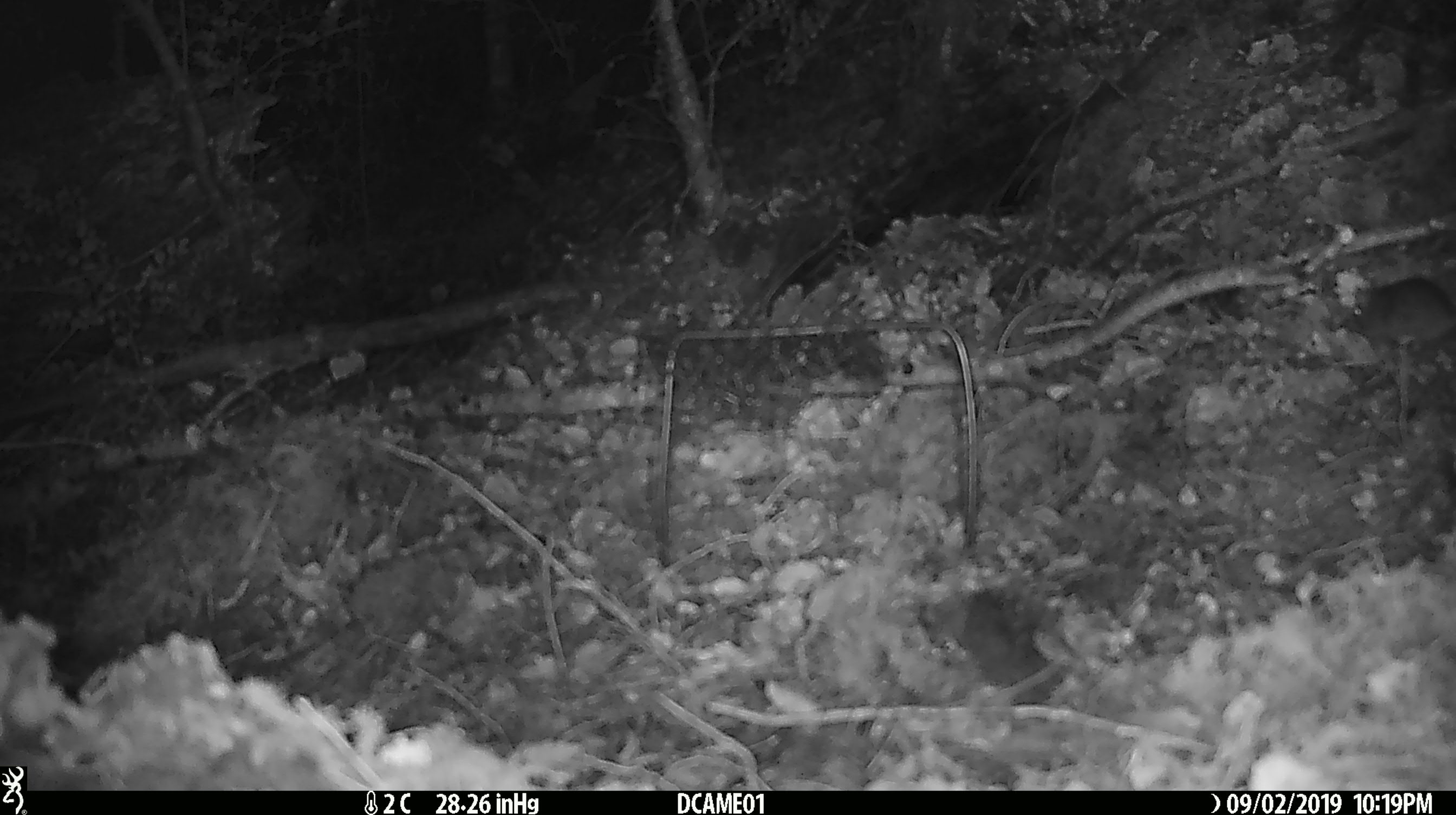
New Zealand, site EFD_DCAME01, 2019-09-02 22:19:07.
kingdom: Animalia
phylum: Chordata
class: Mammalia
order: Rodentia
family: Muridae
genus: Mus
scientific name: Mus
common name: mouse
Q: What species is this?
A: Mouse (Mus).